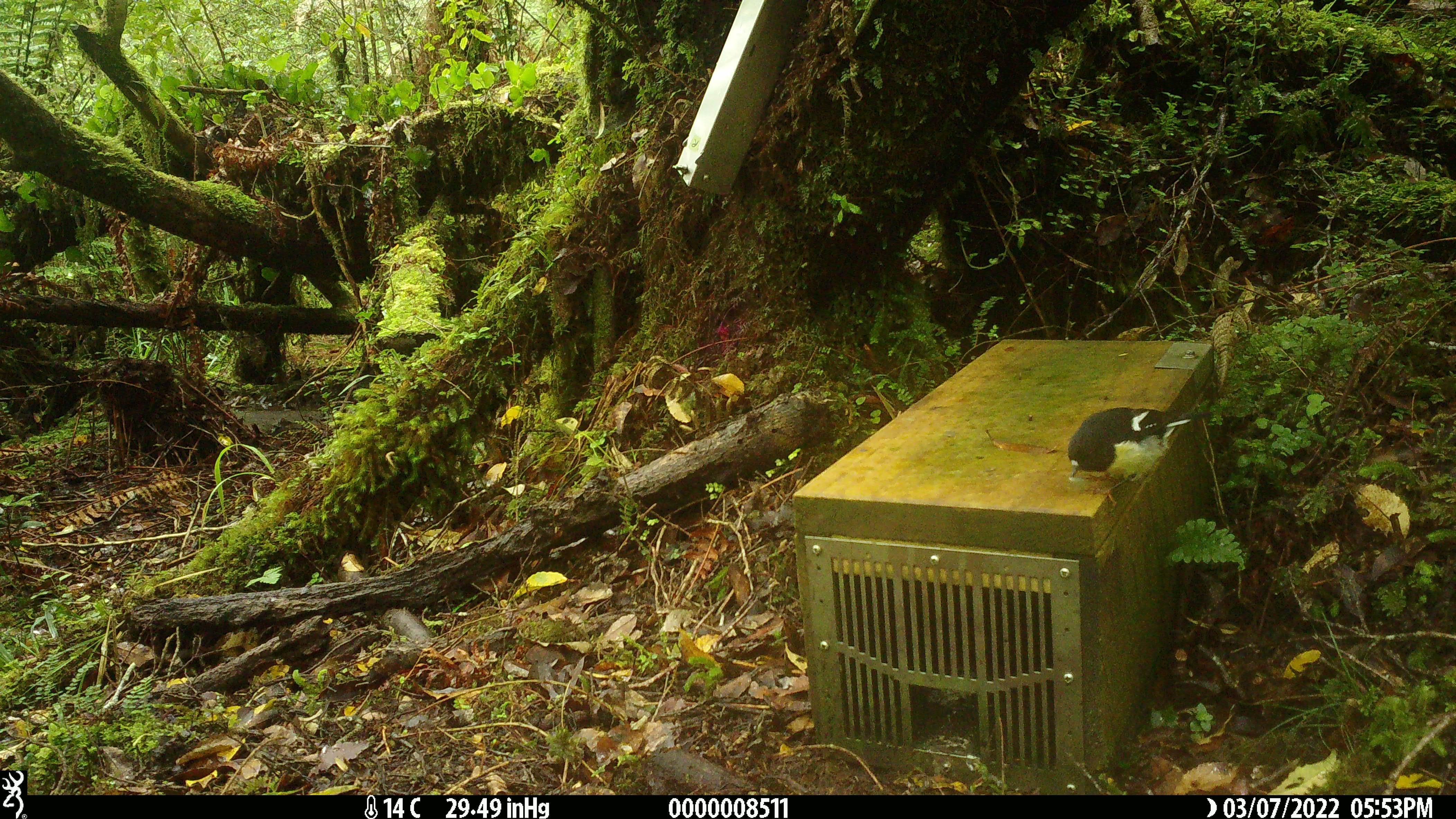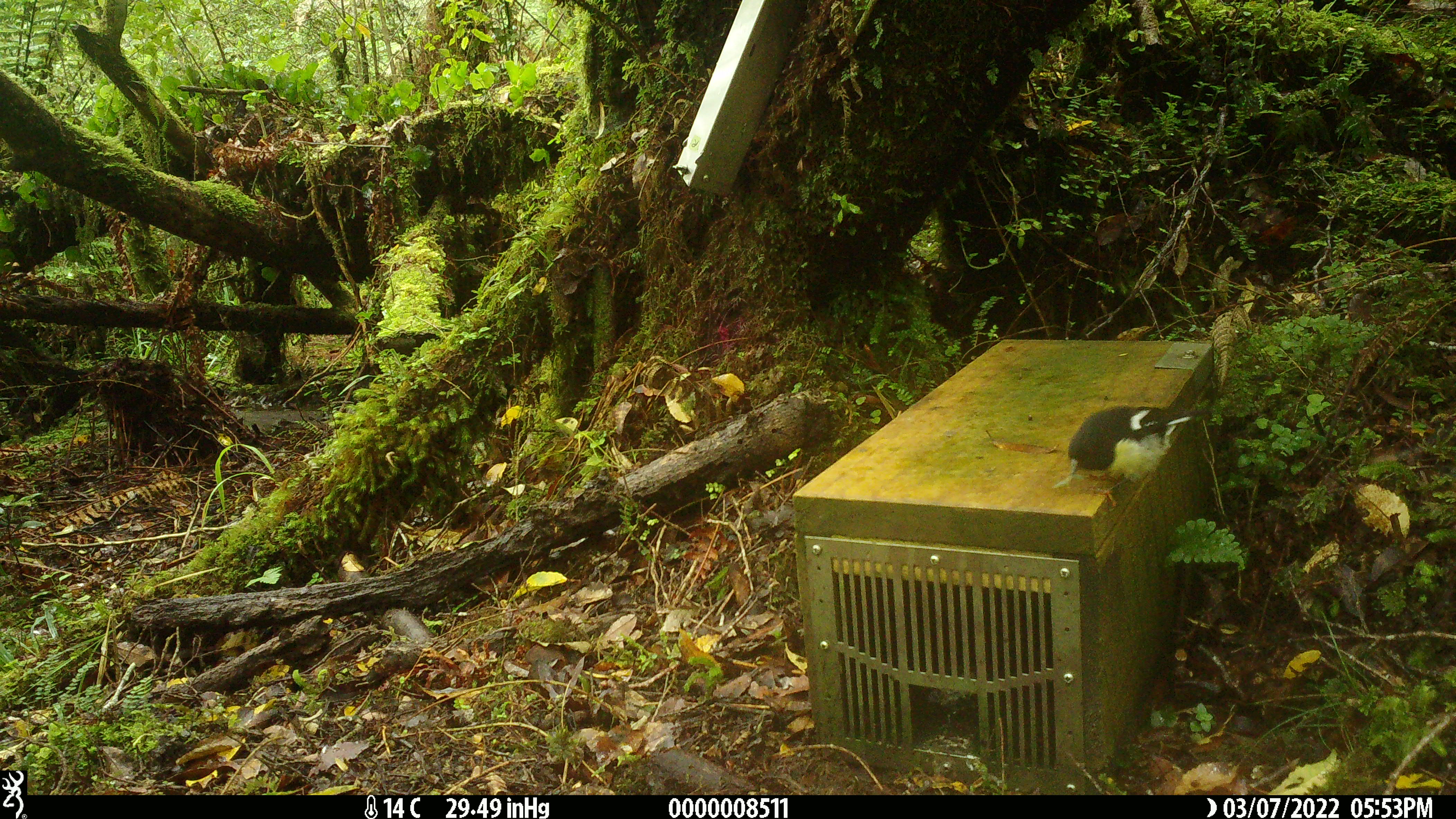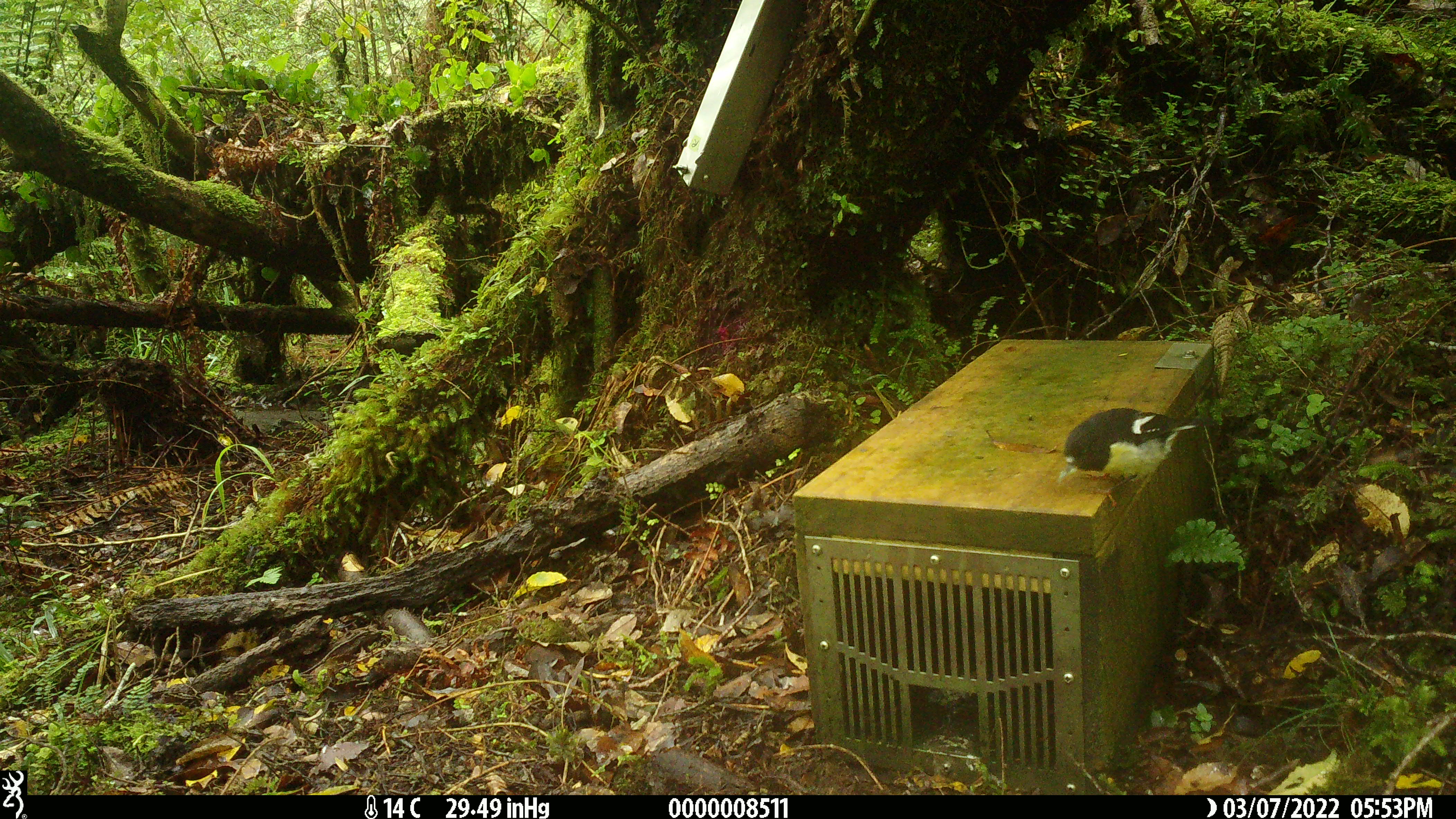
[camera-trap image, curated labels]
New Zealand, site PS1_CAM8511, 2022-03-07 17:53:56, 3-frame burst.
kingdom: Animalia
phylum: Chordata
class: Aves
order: Passeriformes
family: Petroicidae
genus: Petroica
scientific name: Petroica macrocephala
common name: tomtit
Tomtit (Petroica macrocephala).